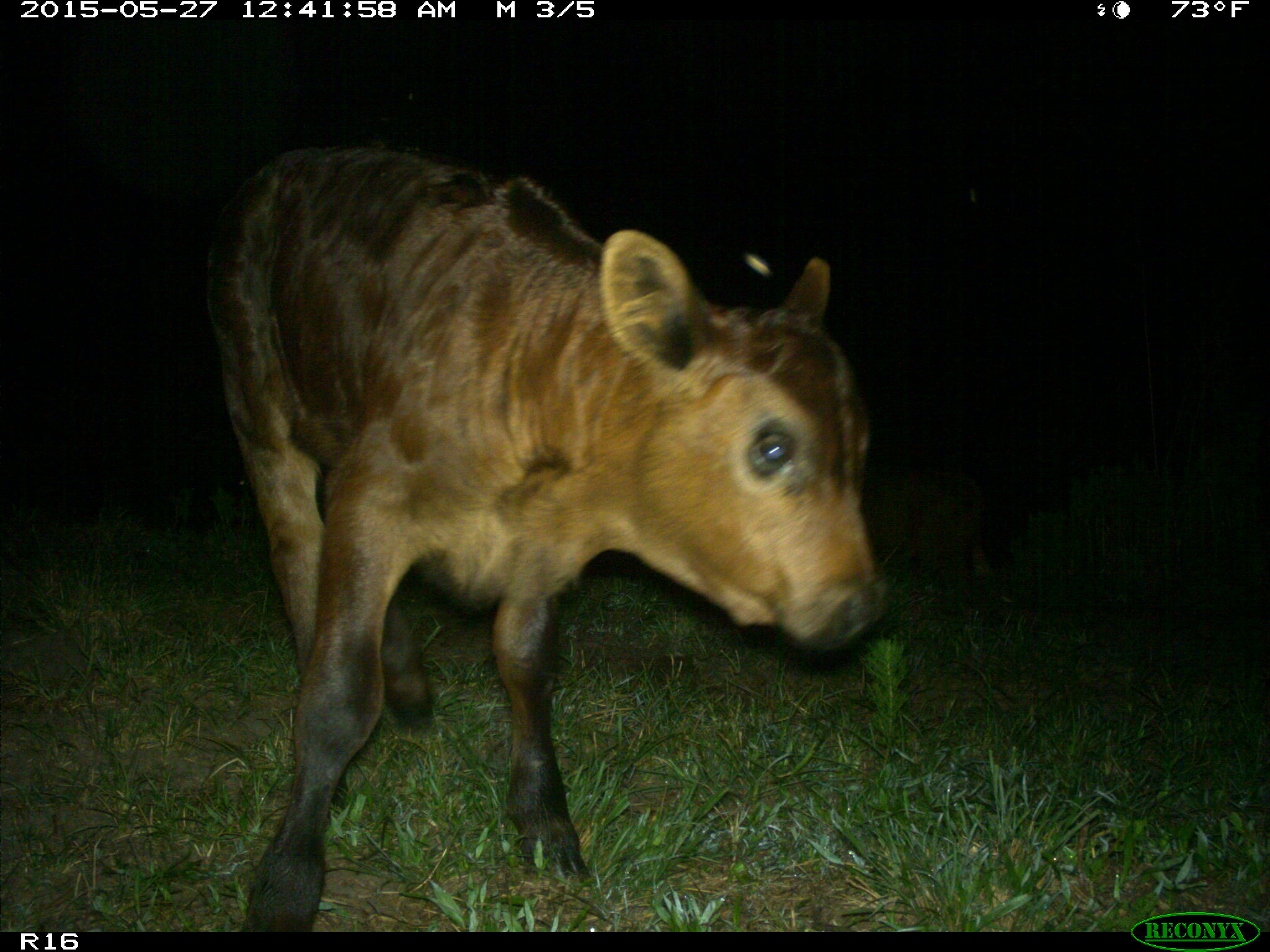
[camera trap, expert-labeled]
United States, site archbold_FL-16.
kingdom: Animalia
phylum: Chordata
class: Mammalia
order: Artiodactyla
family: Bovidae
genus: Bos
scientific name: Bos taurus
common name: domestic cow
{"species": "Bos taurus (domestic cow)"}